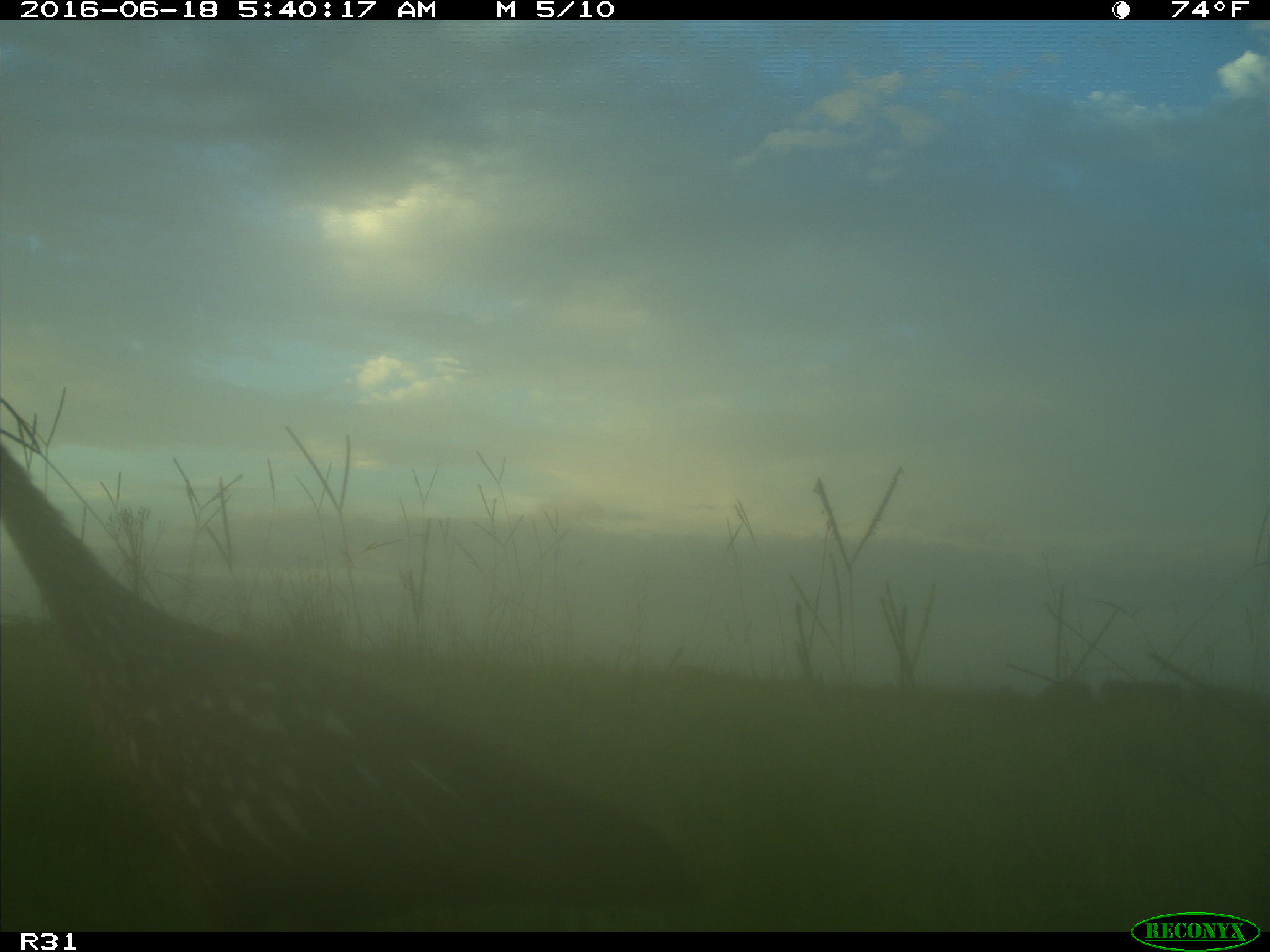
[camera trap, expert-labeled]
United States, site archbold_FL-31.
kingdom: Animalia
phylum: Chordata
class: Aves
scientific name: Aves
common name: birds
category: unidentified bird